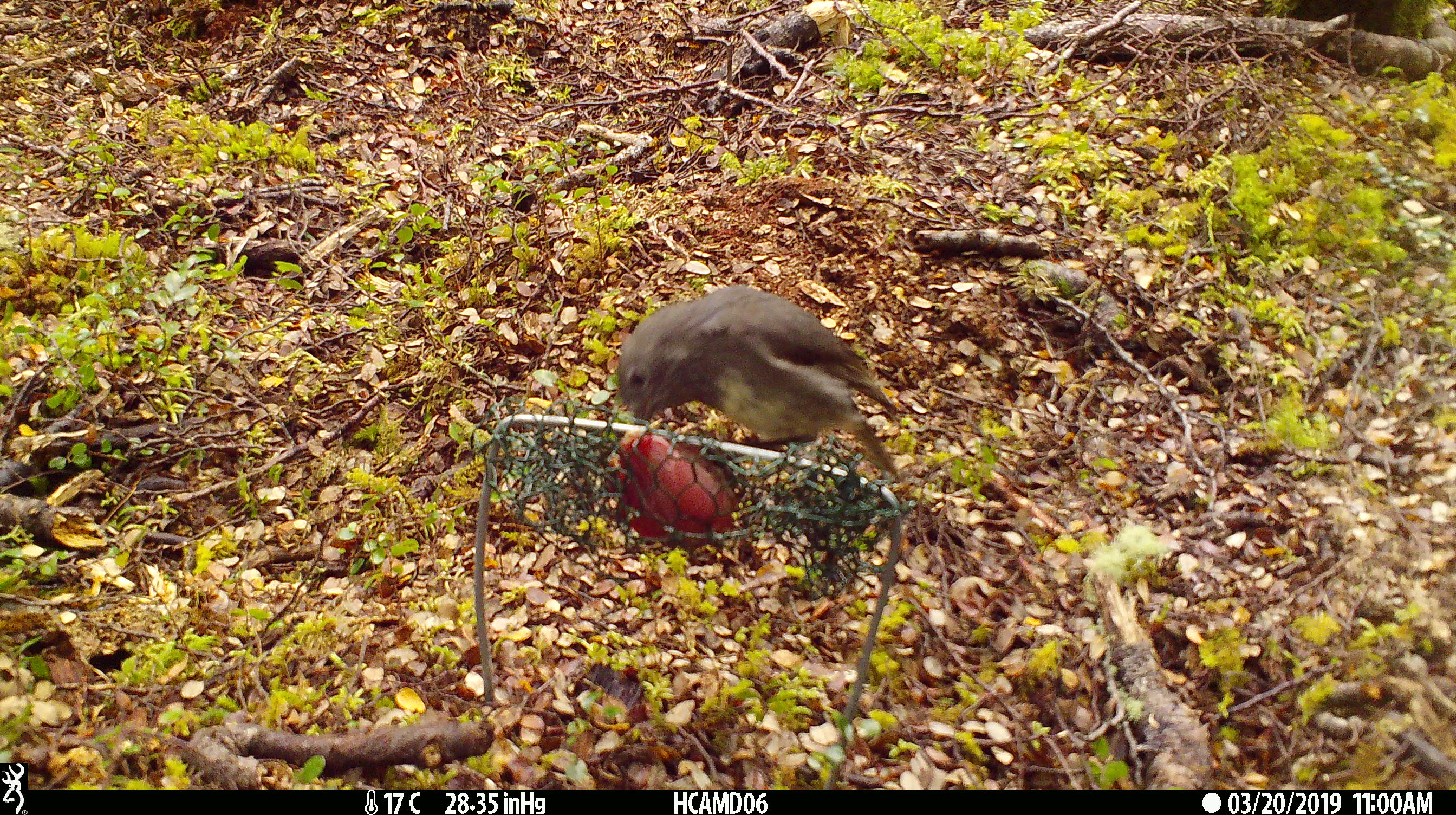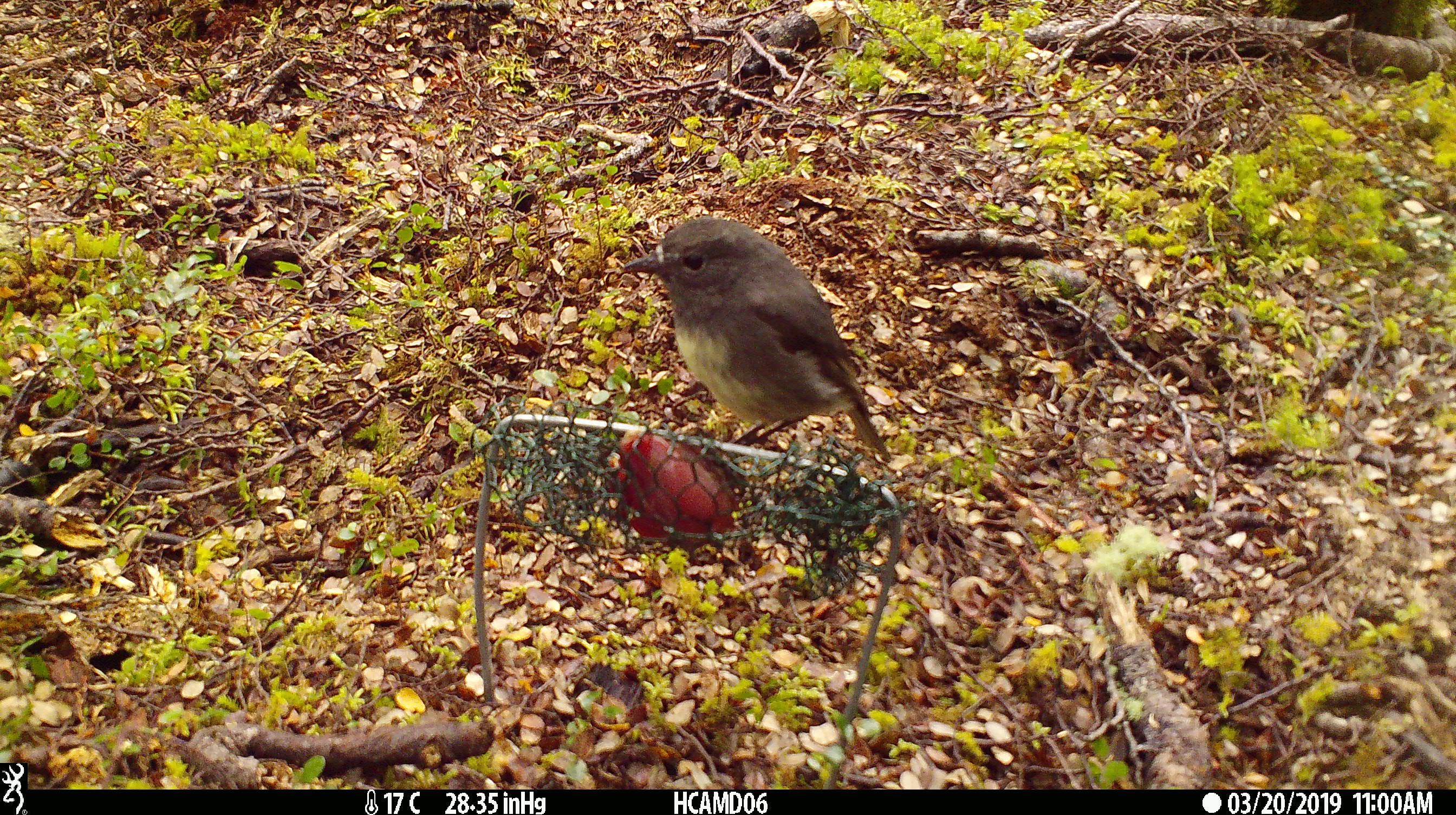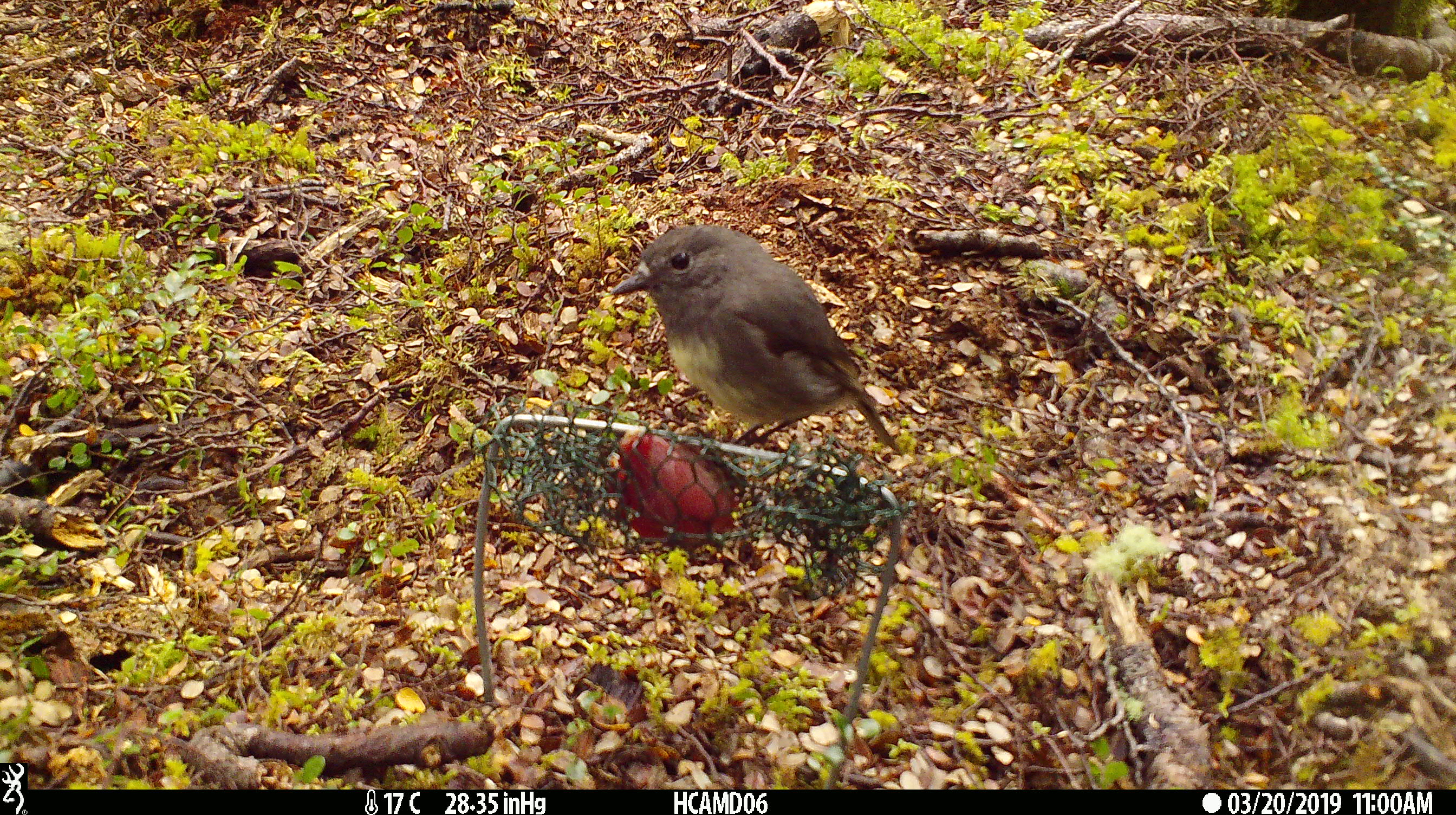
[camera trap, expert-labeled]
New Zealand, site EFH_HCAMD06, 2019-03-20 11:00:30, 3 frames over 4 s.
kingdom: Animalia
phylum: Chordata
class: Aves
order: Passeriformes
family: Petroicidae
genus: Petroica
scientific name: Petroica australis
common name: new zealand robin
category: robin